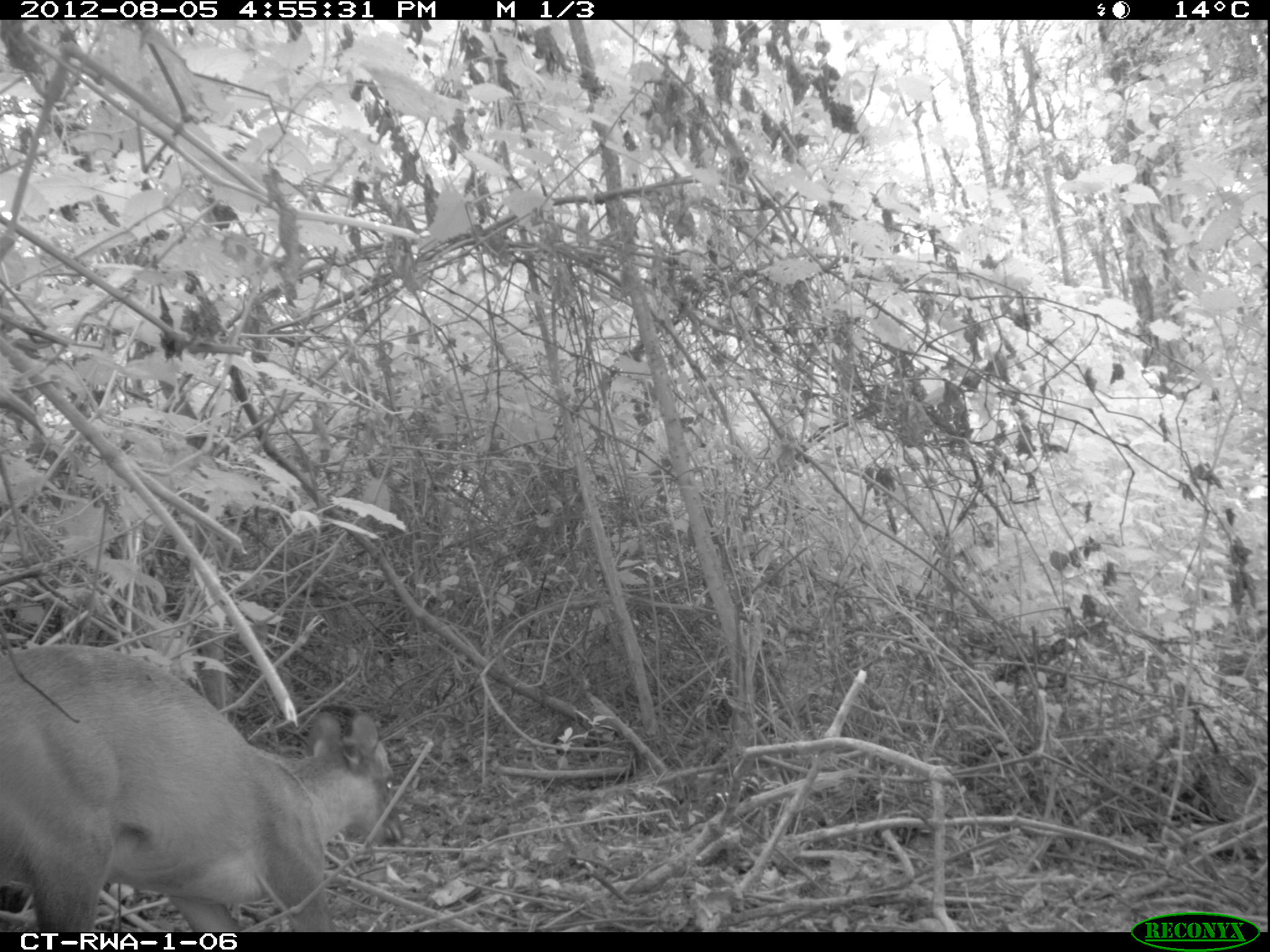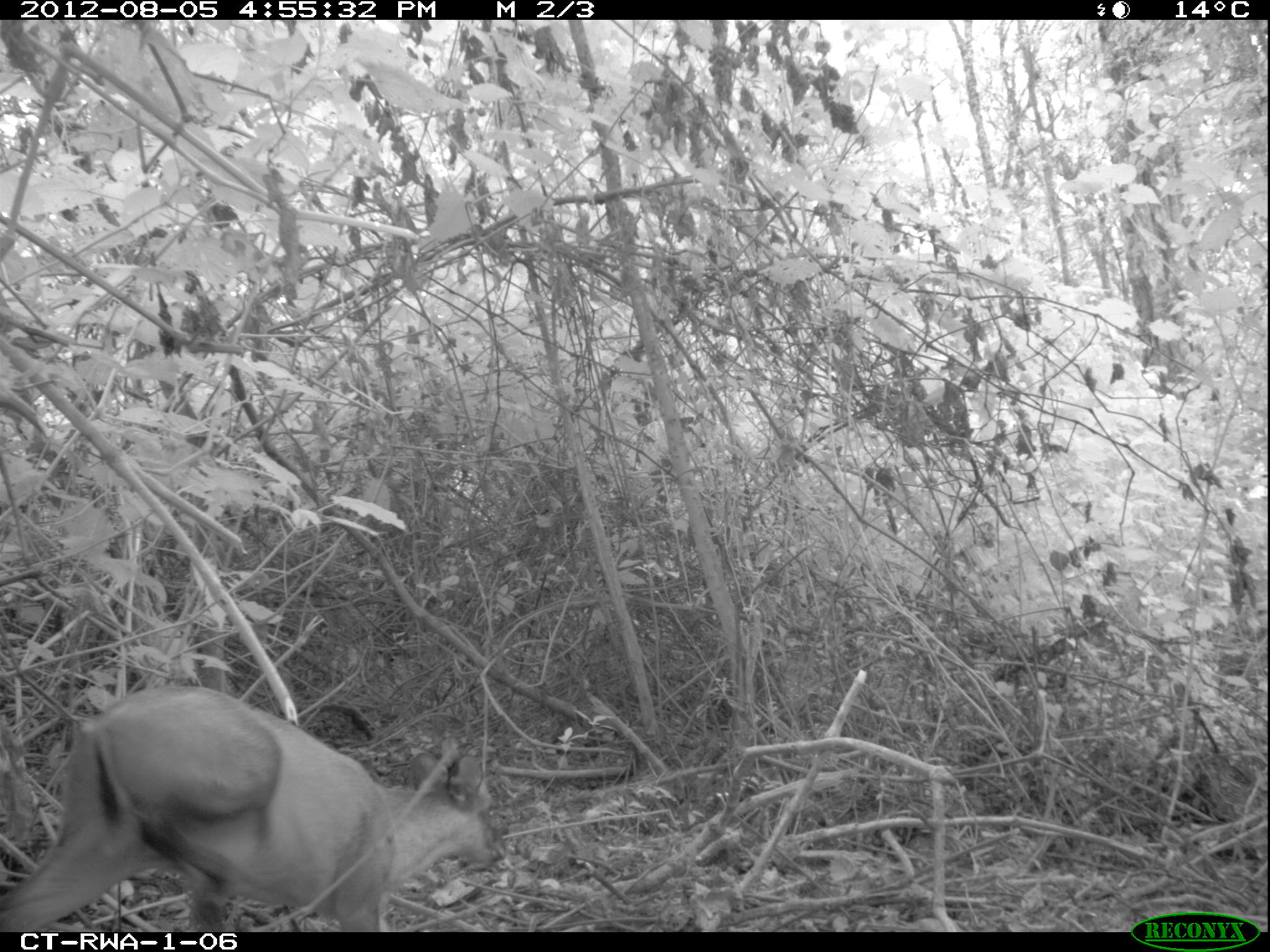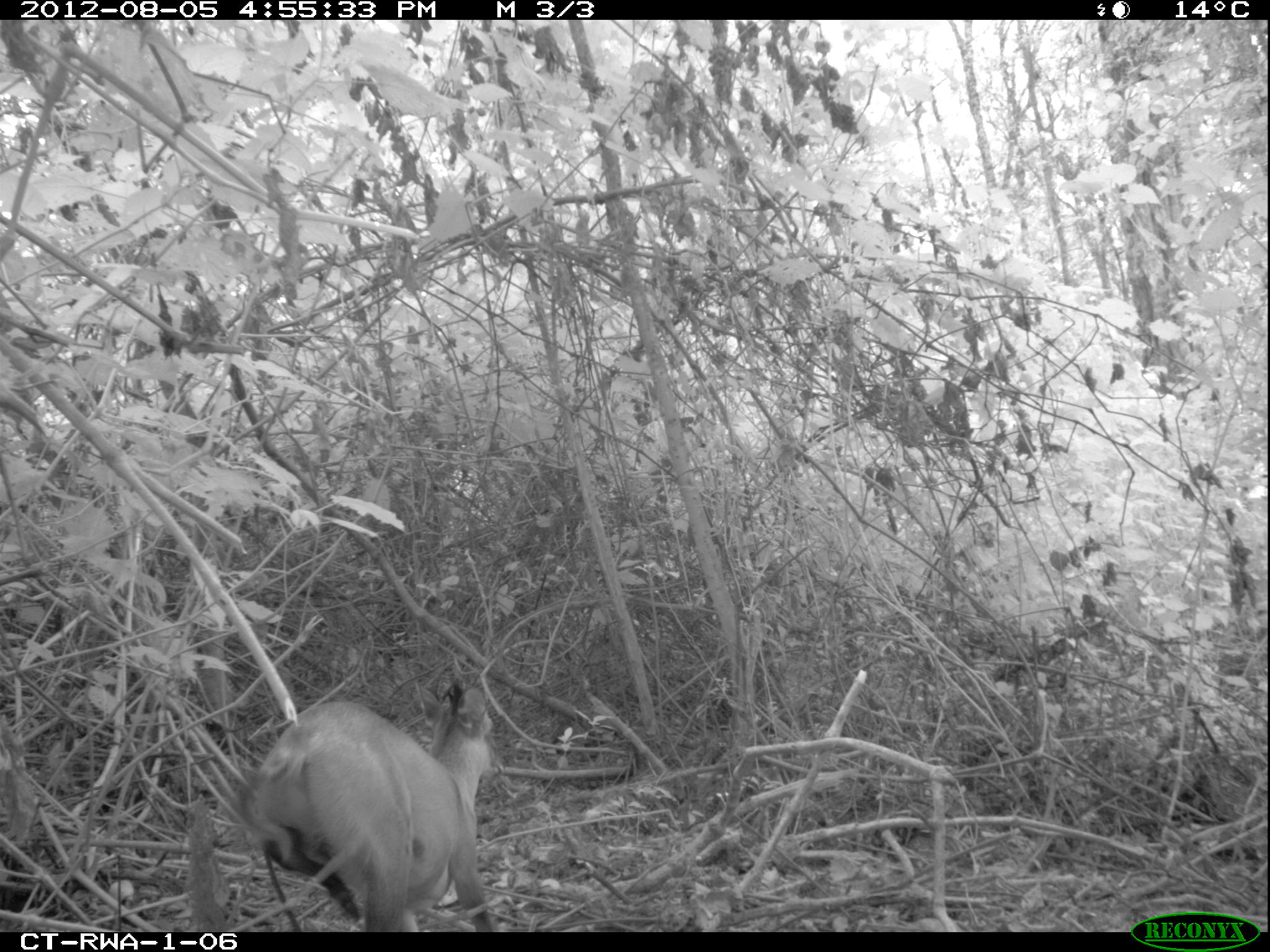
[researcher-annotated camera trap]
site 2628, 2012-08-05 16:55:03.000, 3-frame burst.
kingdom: Animalia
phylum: Chordata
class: Mammalia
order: Artiodactyla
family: Bovidae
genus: Cephalophus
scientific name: Cephalophus nigrifrons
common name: black-fronted duiker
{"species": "Cephalophus nigrifrons (black-fronted duiker)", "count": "1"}